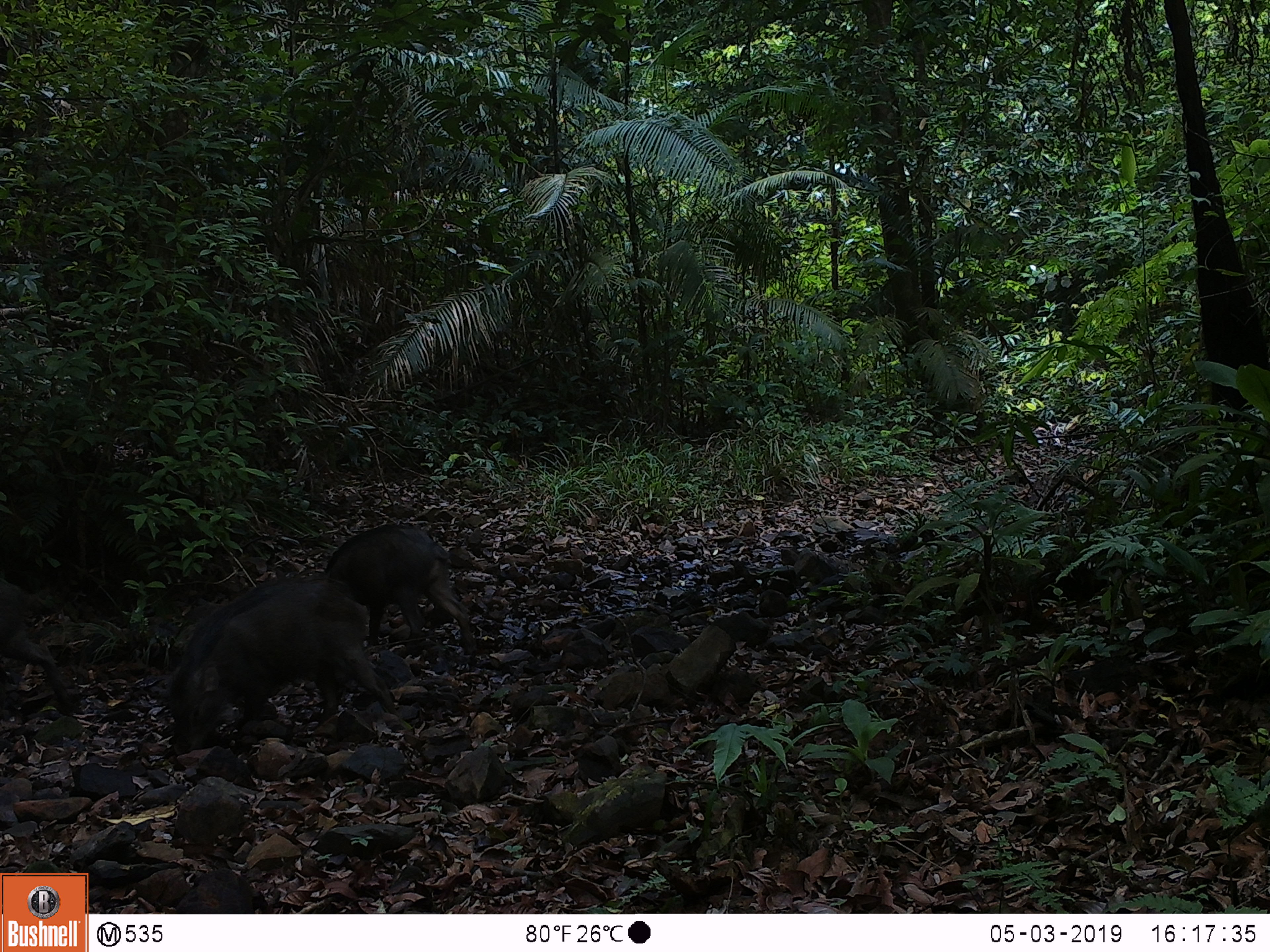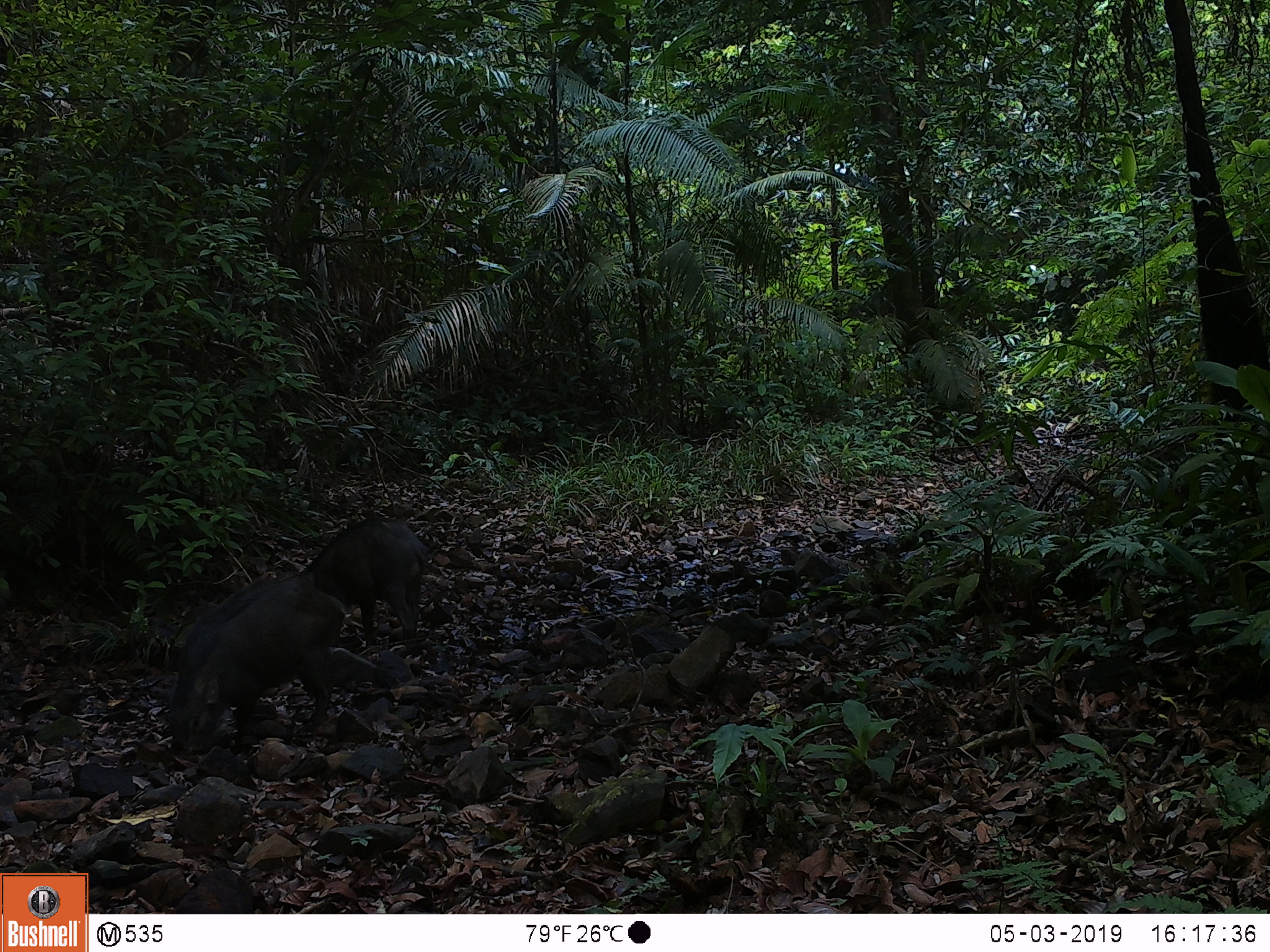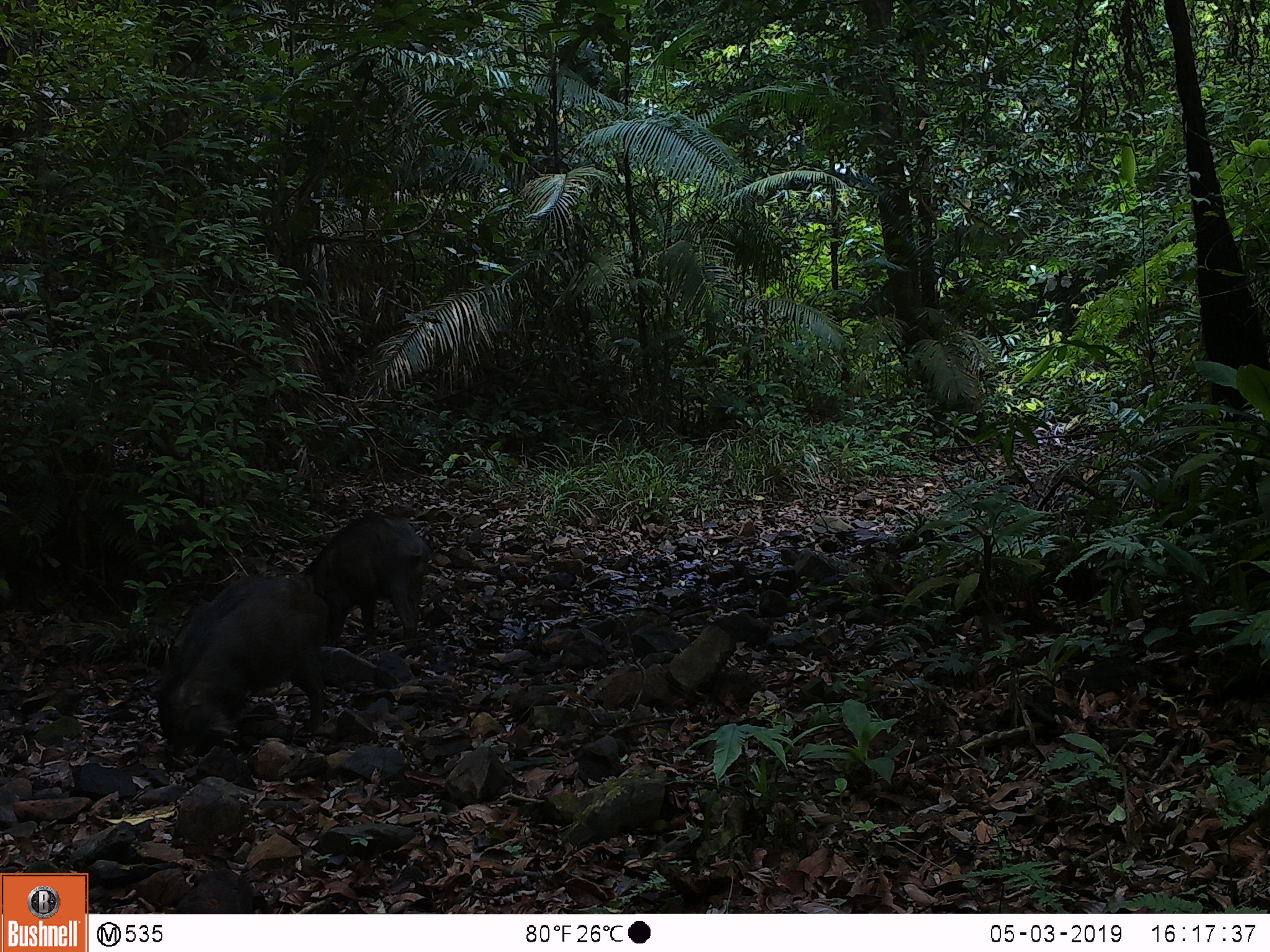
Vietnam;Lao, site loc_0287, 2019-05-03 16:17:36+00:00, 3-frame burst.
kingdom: Animalia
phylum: Chordata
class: Mammalia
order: Artiodactyla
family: Suidae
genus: Sus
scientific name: Sus scrofa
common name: eurasian wild pig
Eurasian wild pig (Sus scrofa). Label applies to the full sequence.